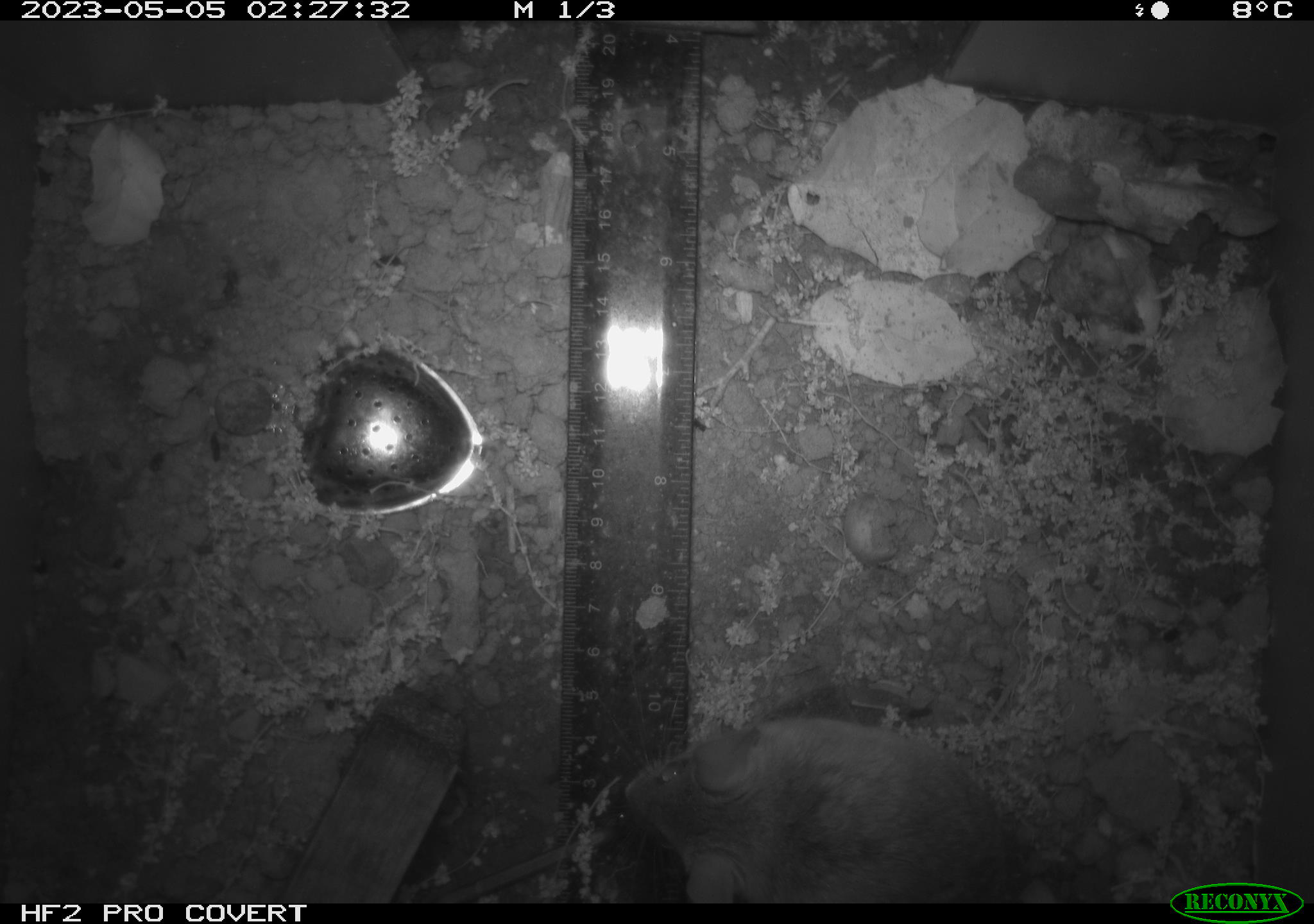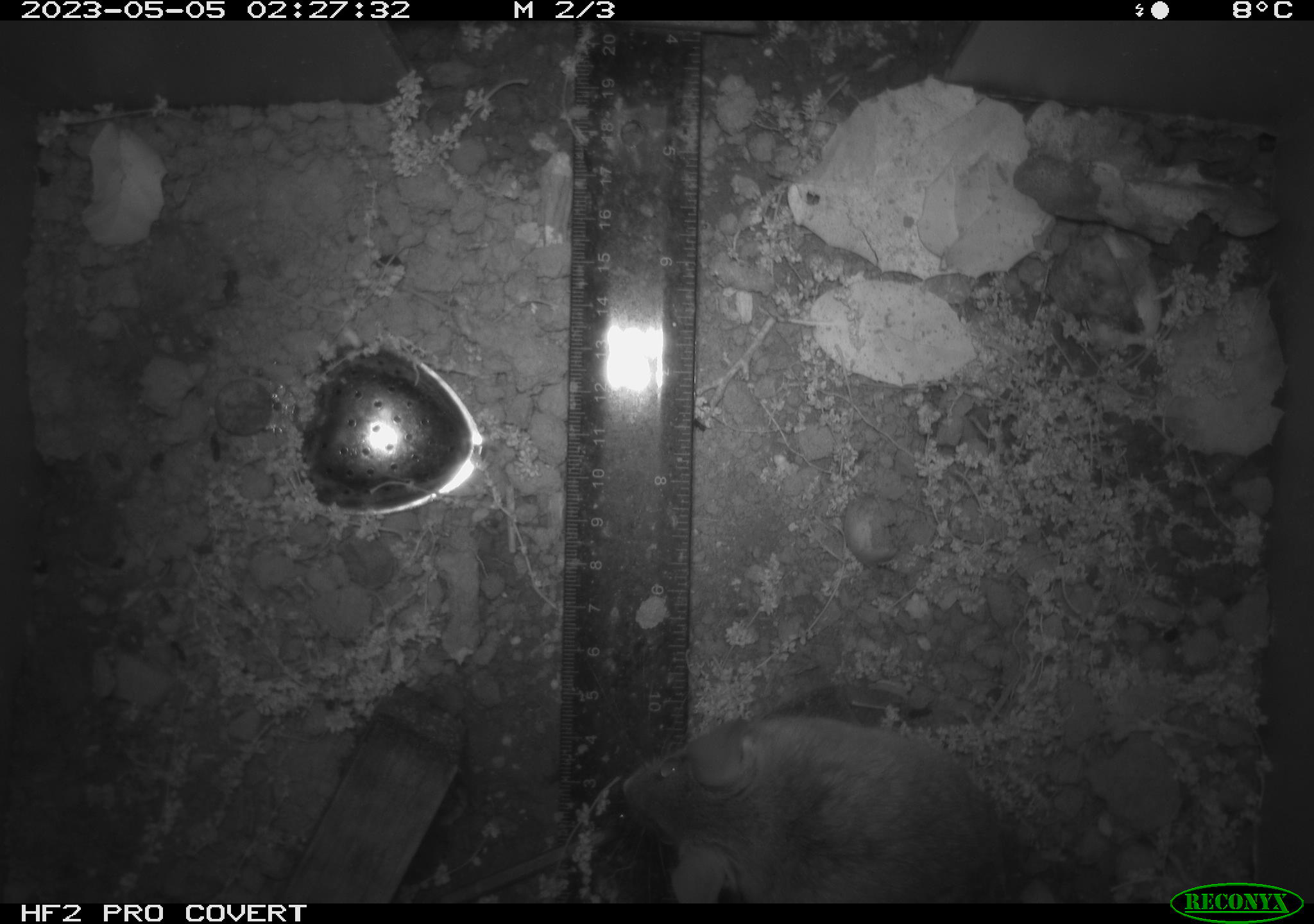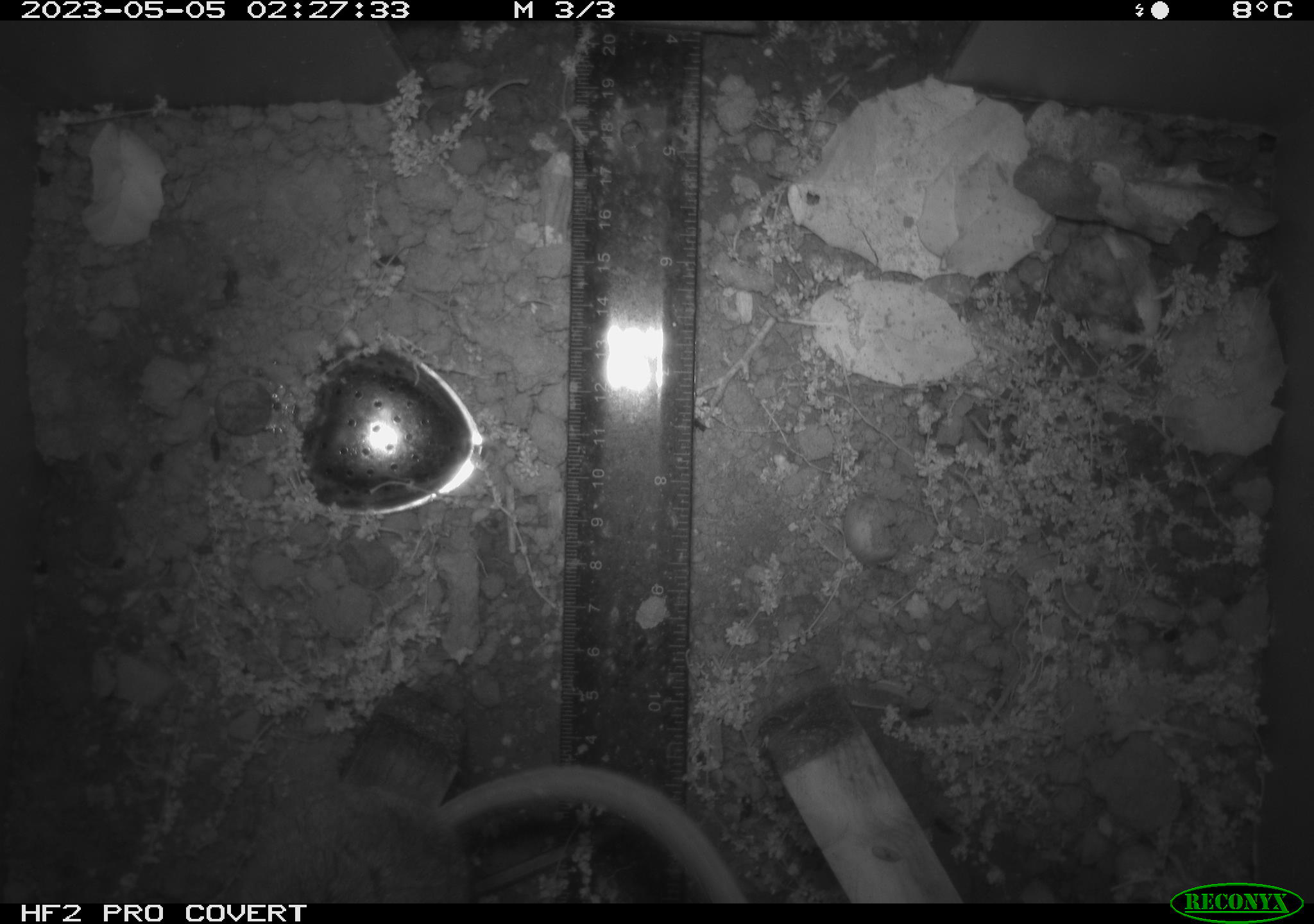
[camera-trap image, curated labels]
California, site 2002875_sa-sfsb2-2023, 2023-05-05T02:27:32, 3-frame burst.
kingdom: Animalia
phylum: Chordata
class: Mammalia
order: Rodentia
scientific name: Rodentia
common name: mouse species